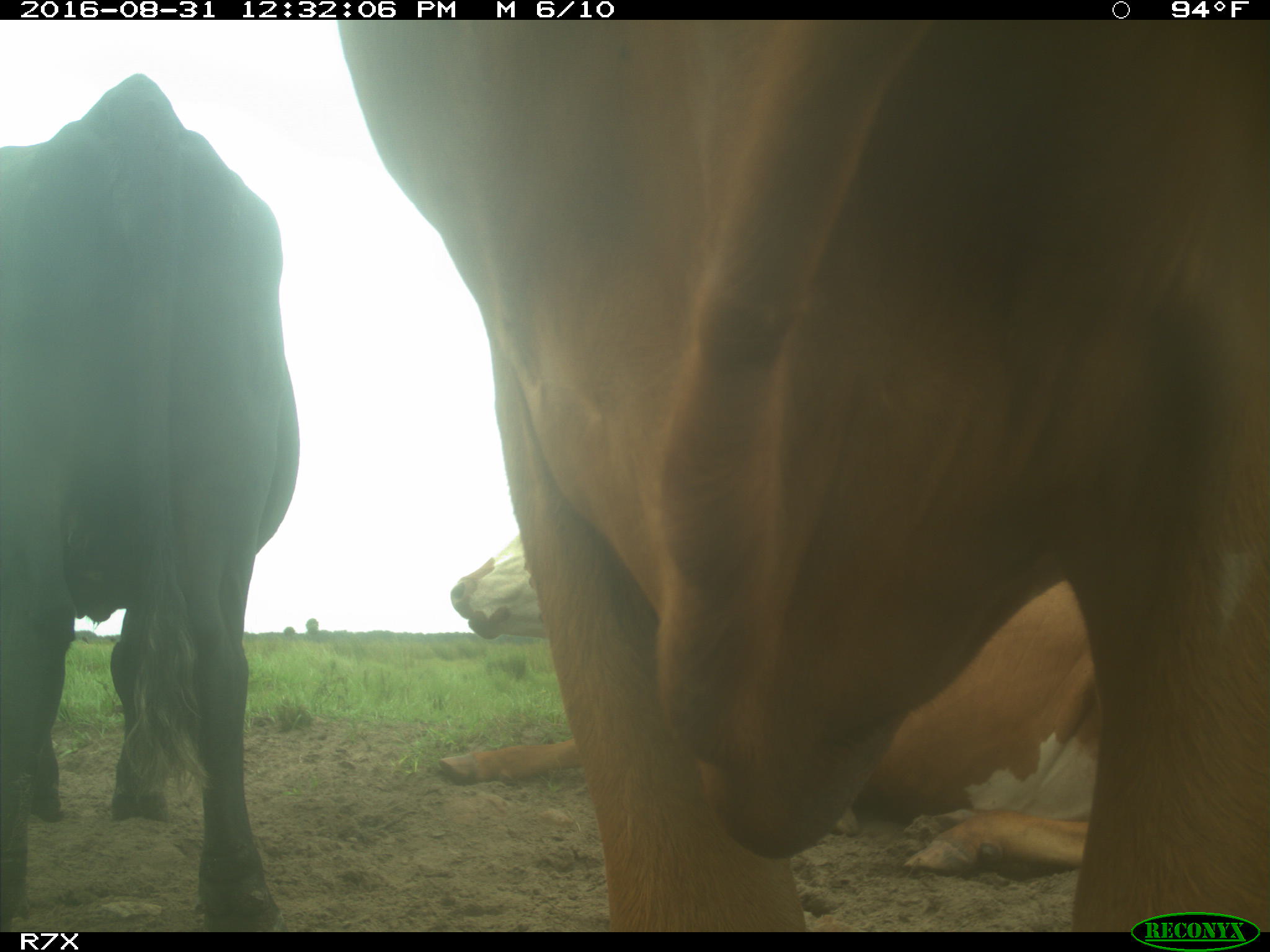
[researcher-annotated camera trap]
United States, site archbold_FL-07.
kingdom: Animalia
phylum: Chordata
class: Mammalia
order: Artiodactyla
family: Bovidae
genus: Bos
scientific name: Bos taurus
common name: domestic cow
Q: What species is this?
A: Bos taurus (domestic cow).